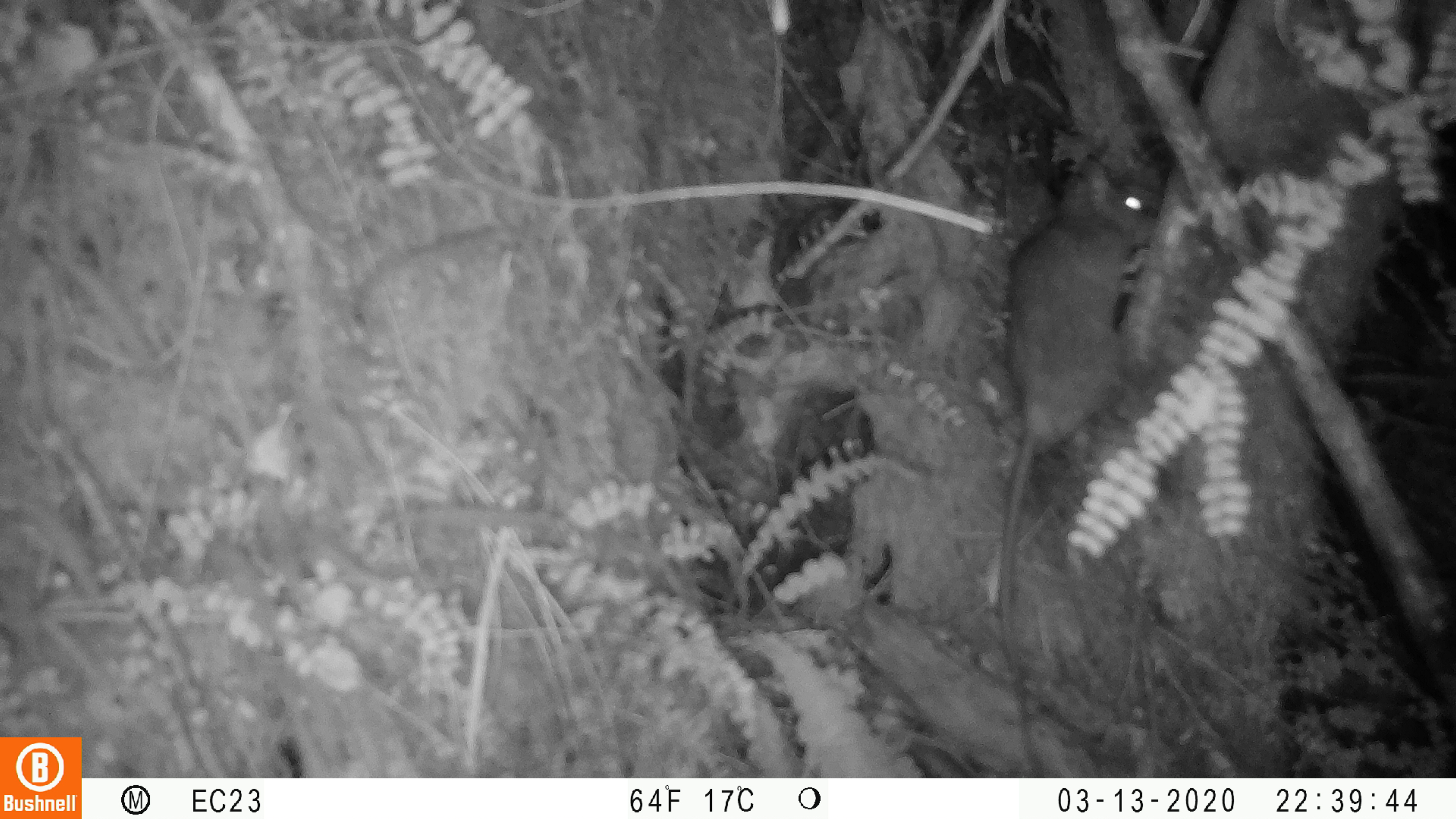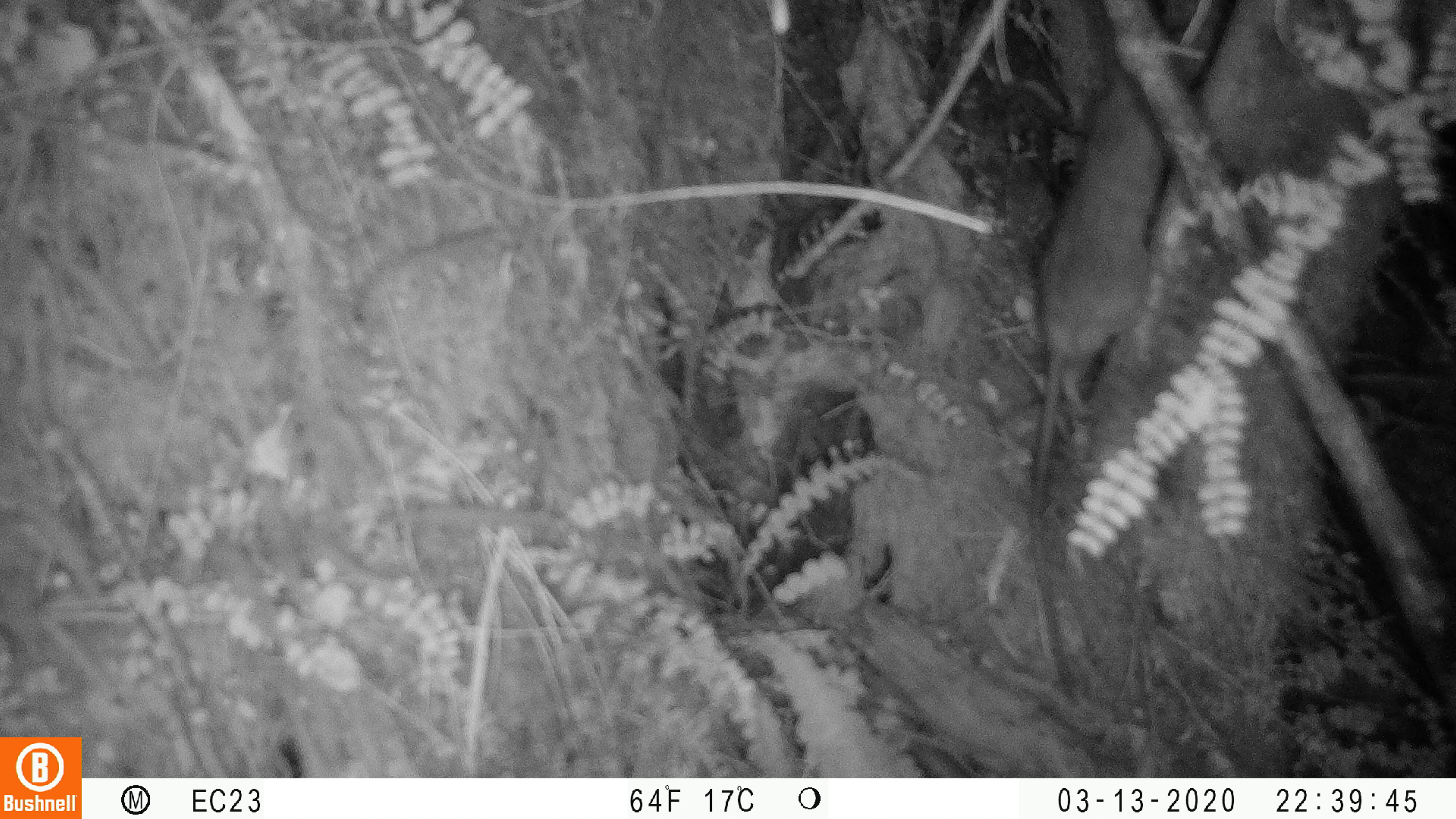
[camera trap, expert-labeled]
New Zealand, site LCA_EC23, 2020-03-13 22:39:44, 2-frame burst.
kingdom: Animalia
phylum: Chordata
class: Mammalia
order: Rodentia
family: Muridae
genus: Rattus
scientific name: Rattus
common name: rat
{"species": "rat (Rattus)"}